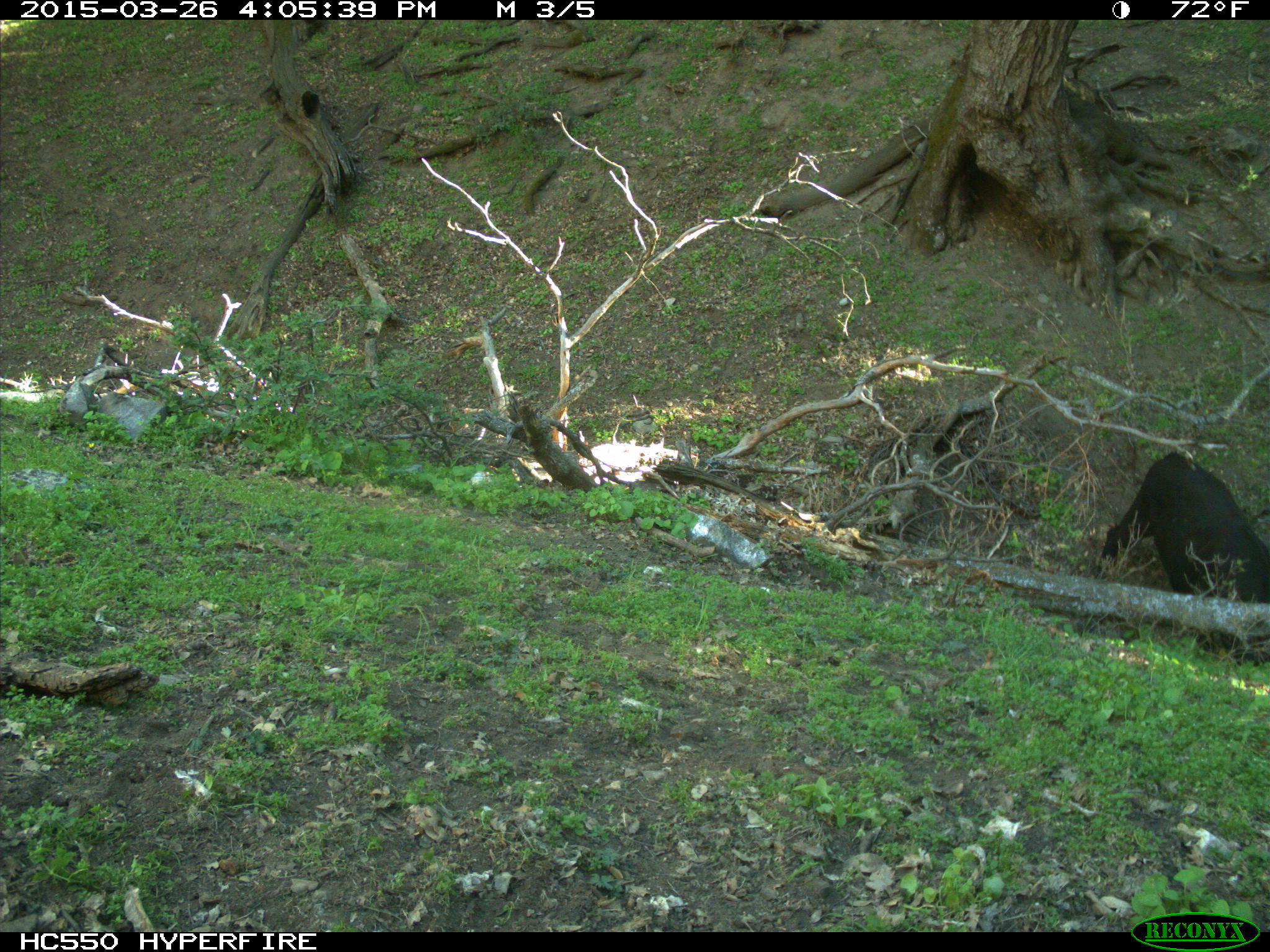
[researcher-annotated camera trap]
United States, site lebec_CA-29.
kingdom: Animalia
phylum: Chordata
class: Mammalia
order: Artiodactyla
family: Bovidae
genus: Bos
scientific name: Bos taurus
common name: domestic cow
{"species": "Bos taurus (domestic cow)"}